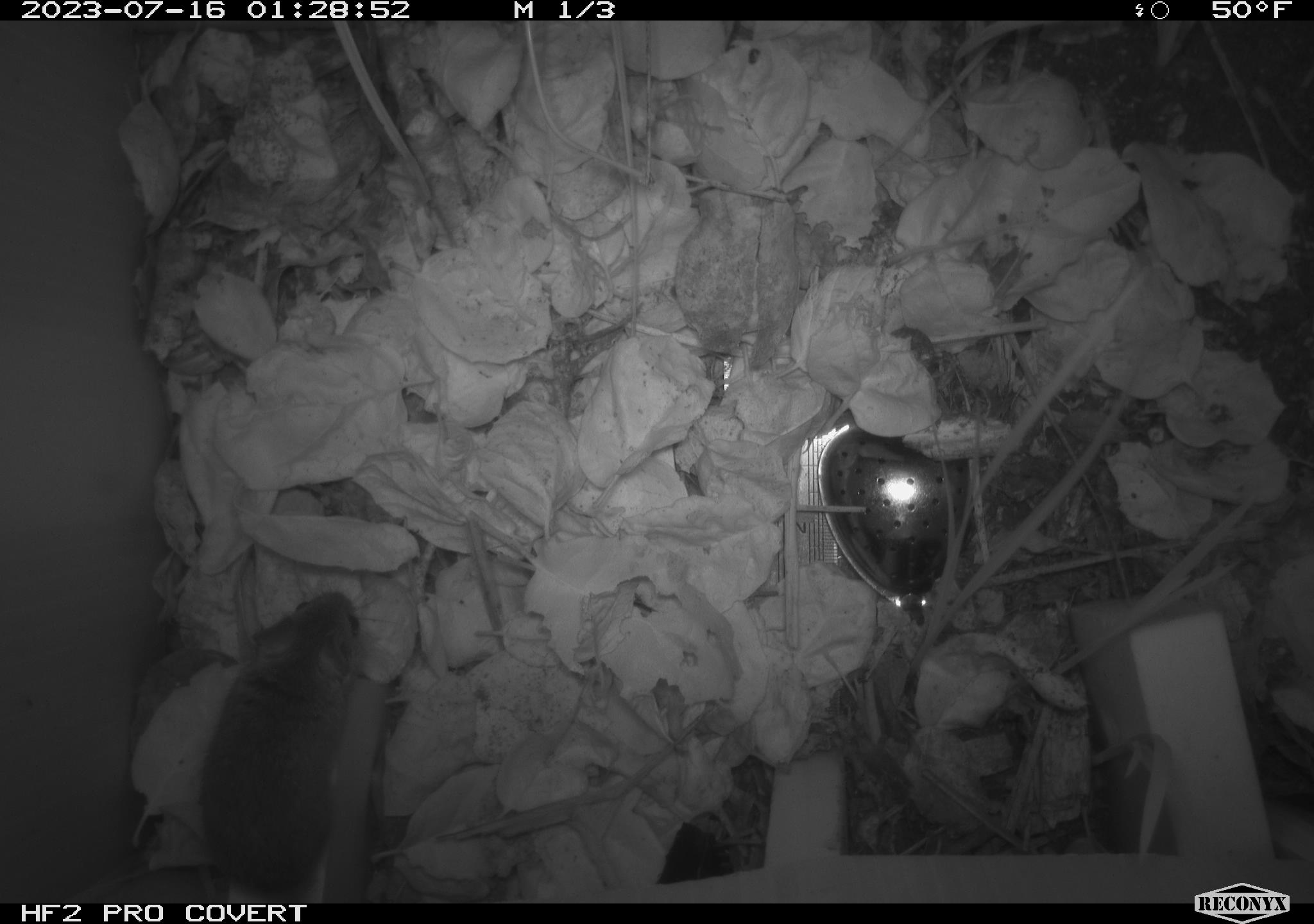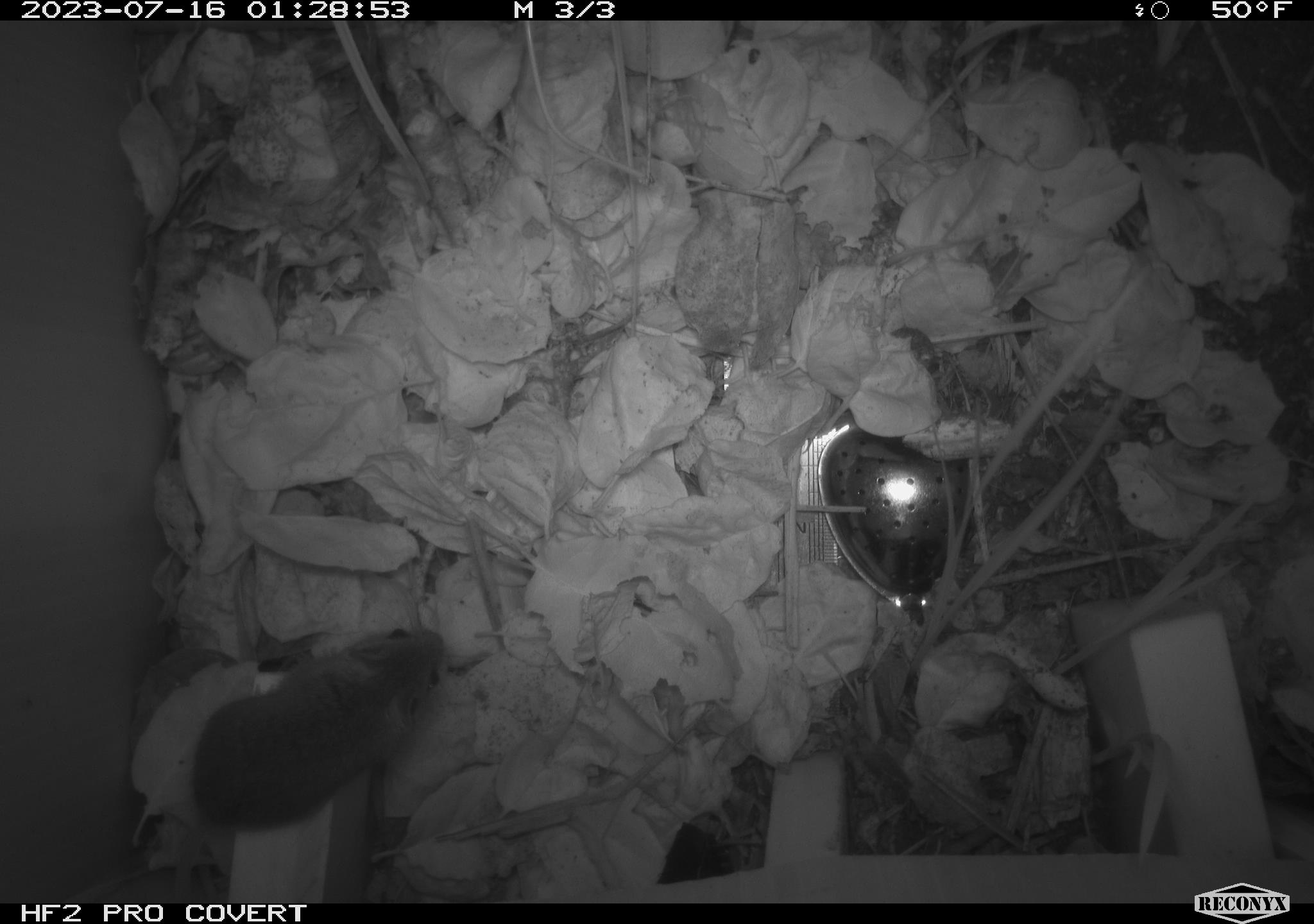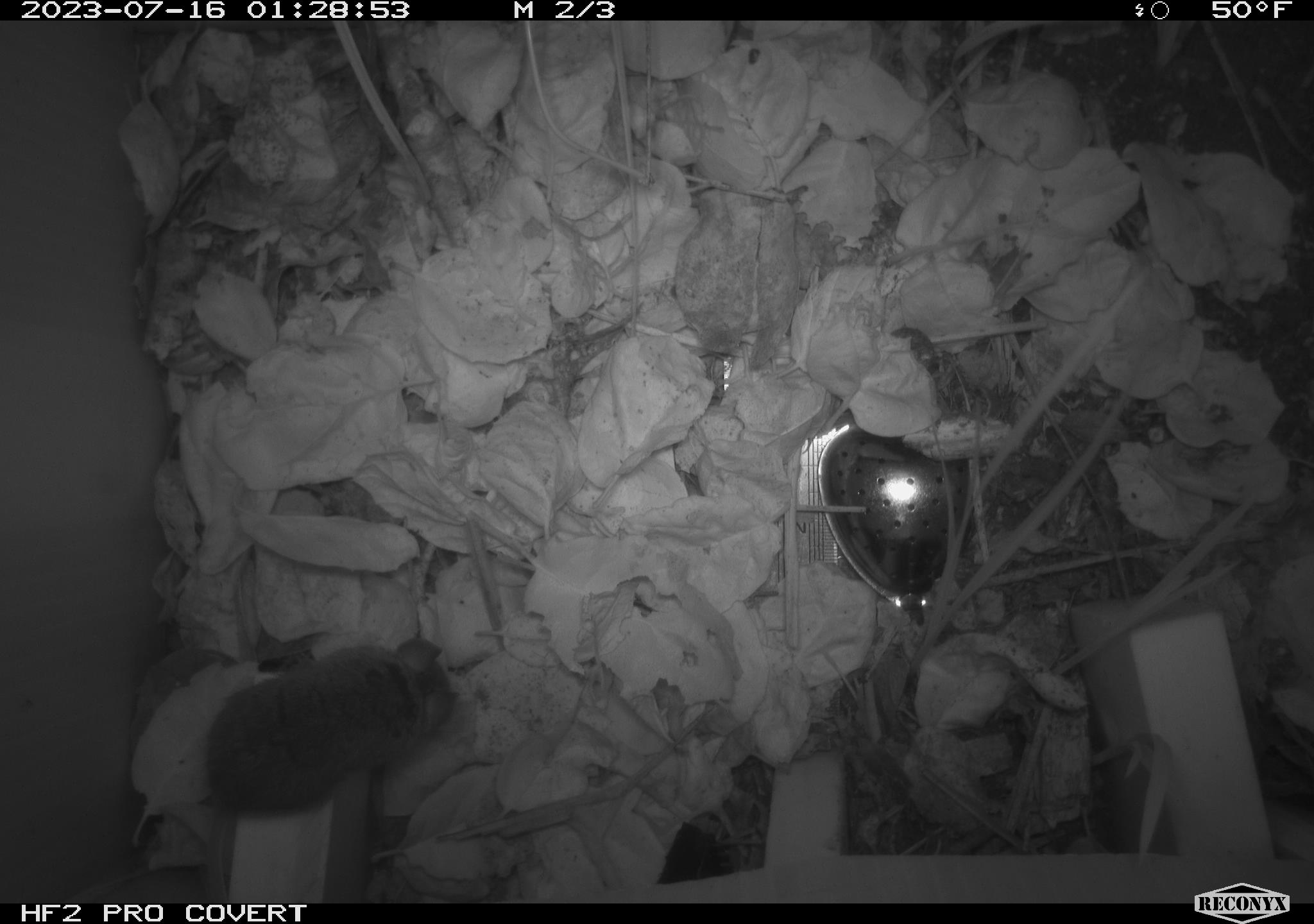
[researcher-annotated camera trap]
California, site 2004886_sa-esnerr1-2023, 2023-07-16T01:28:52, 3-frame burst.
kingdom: Animalia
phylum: Chordata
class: Mammalia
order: Rodentia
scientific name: Rodentia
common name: mouse species